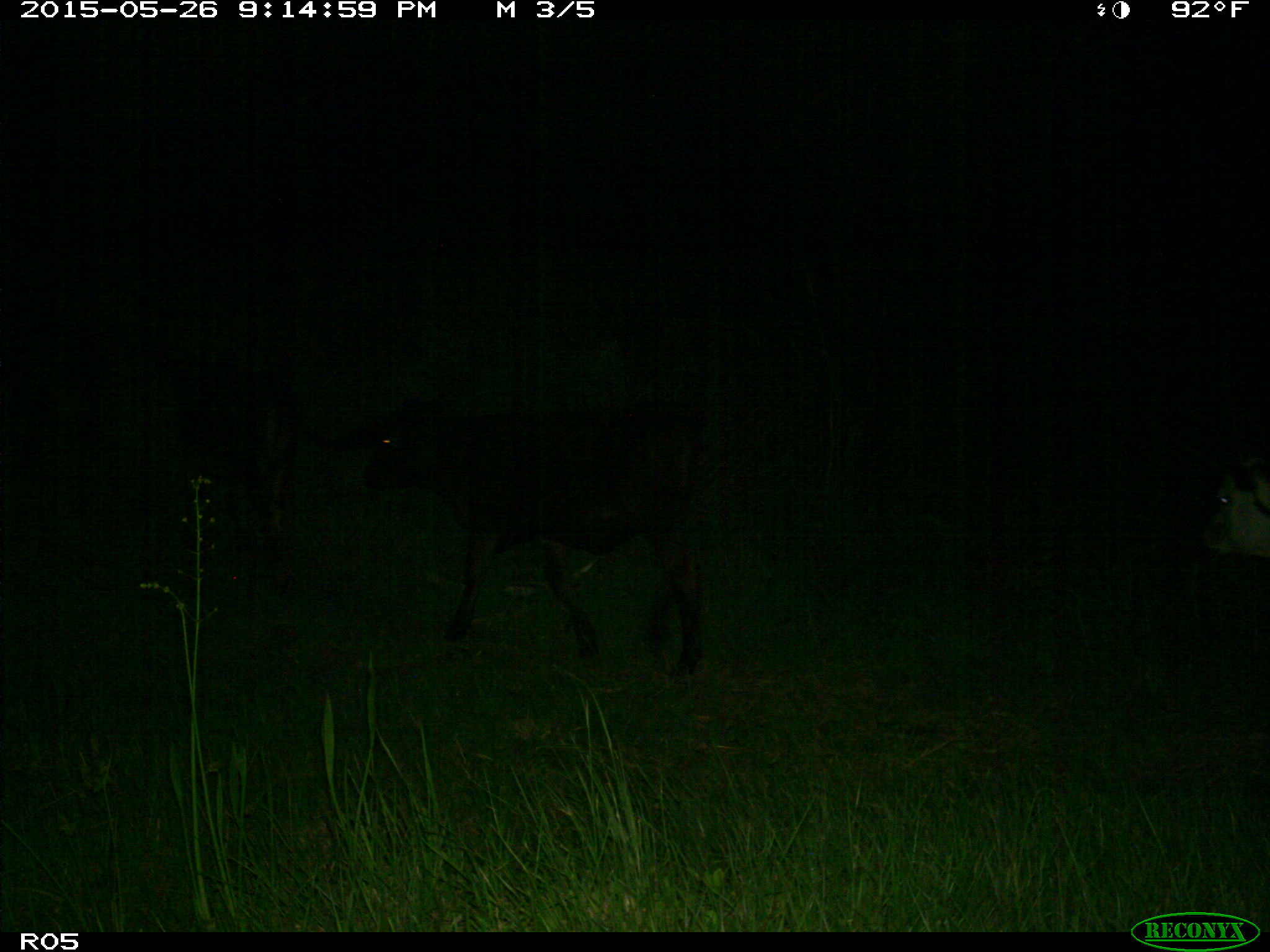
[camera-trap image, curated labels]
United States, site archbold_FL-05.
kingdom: Animalia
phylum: Chordata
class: Mammalia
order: Artiodactyla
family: Bovidae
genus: Bos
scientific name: Bos taurus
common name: domestic cow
Bos taurus (domestic cow).